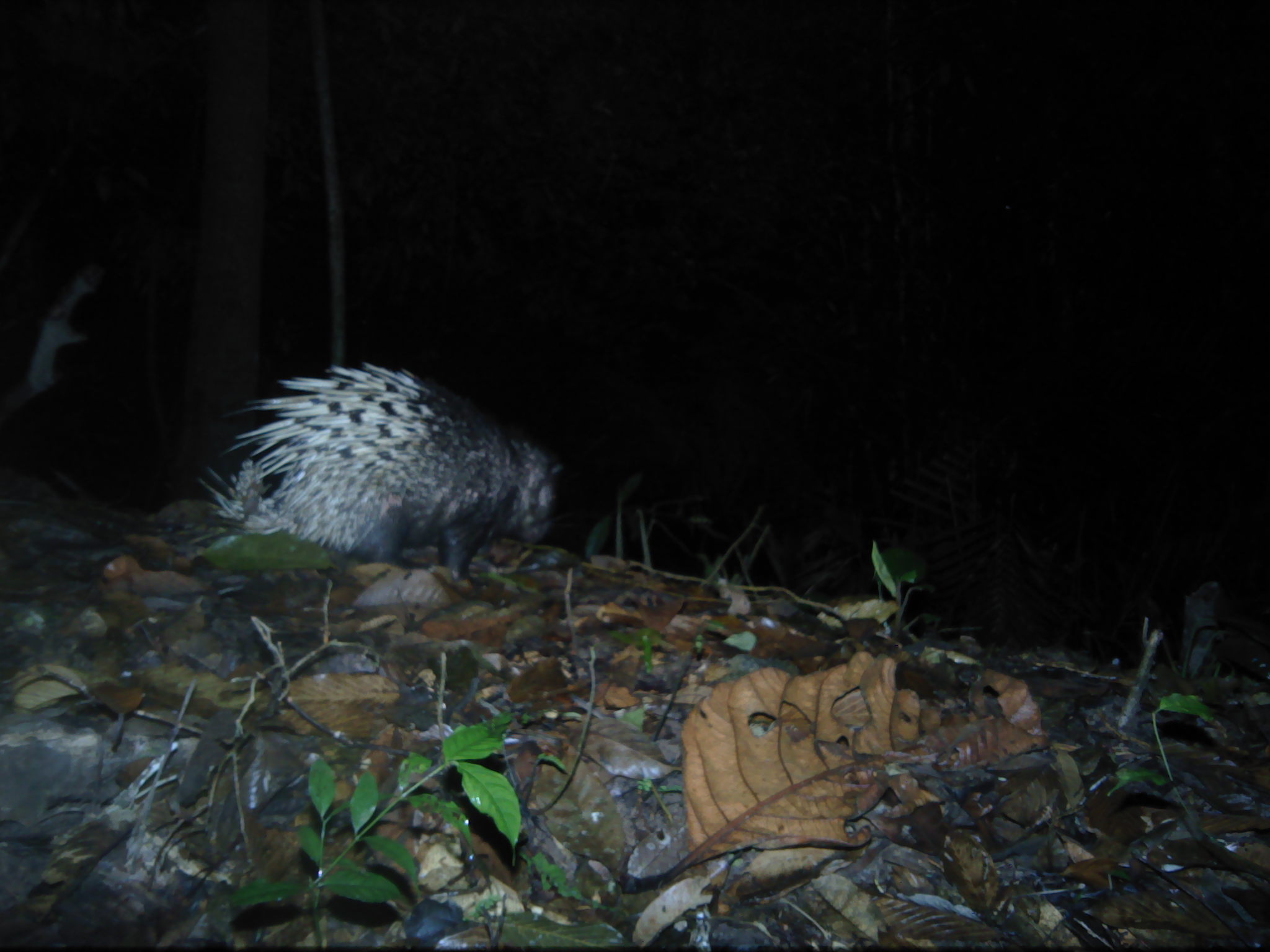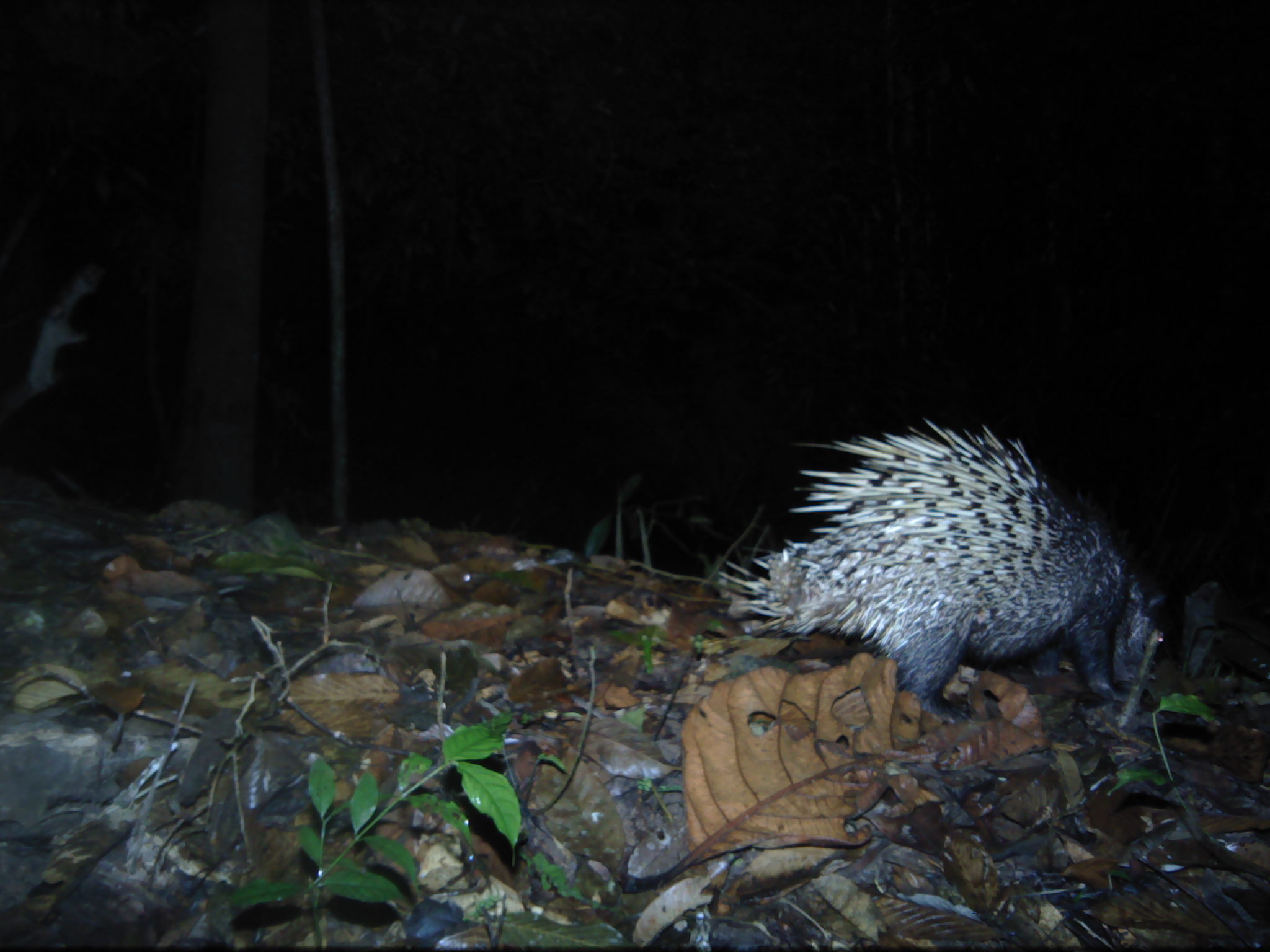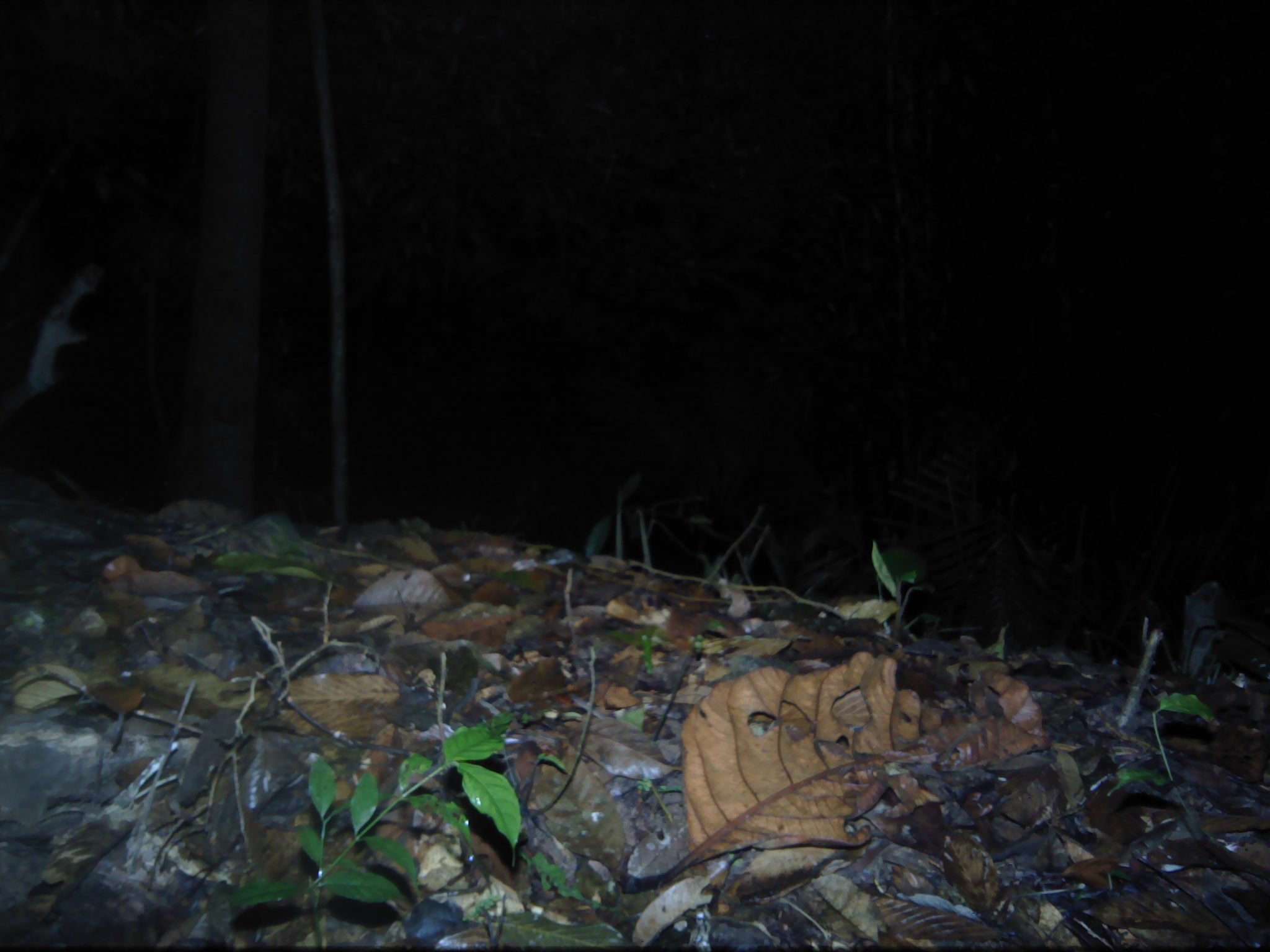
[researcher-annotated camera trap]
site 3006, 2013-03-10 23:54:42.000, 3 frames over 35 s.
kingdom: Animalia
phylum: Chordata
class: Mammalia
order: Rodentia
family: Hystricidae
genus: Hystrix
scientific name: Hystrix brachyura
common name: east asian porcupine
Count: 1.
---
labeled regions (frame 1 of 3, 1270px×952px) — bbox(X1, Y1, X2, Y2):
hystrix brachyura: bbox(199, 359, 565, 596)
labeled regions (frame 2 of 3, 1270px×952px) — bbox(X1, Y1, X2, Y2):
hystrix brachyura: bbox(714, 417, 1166, 723)